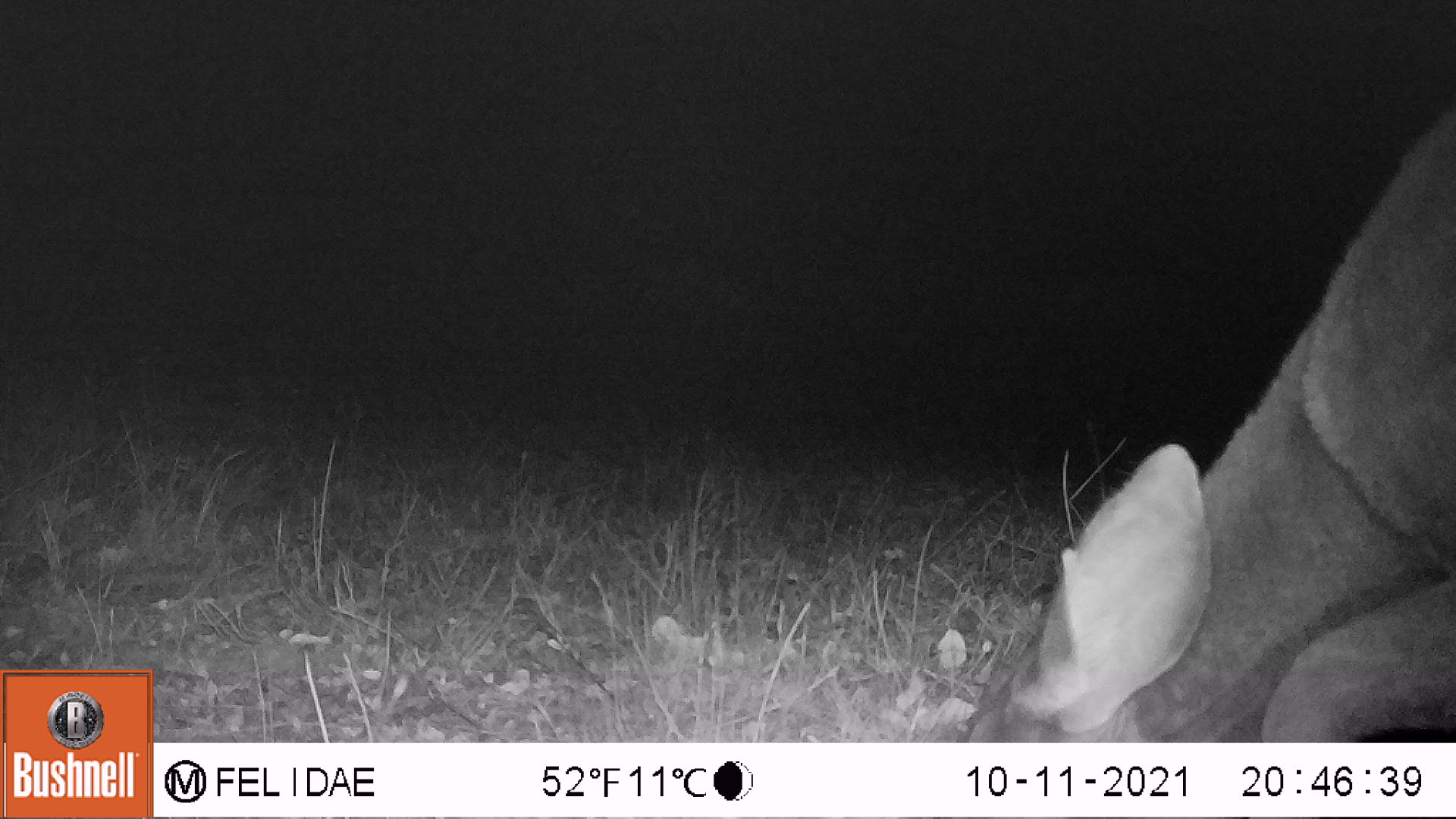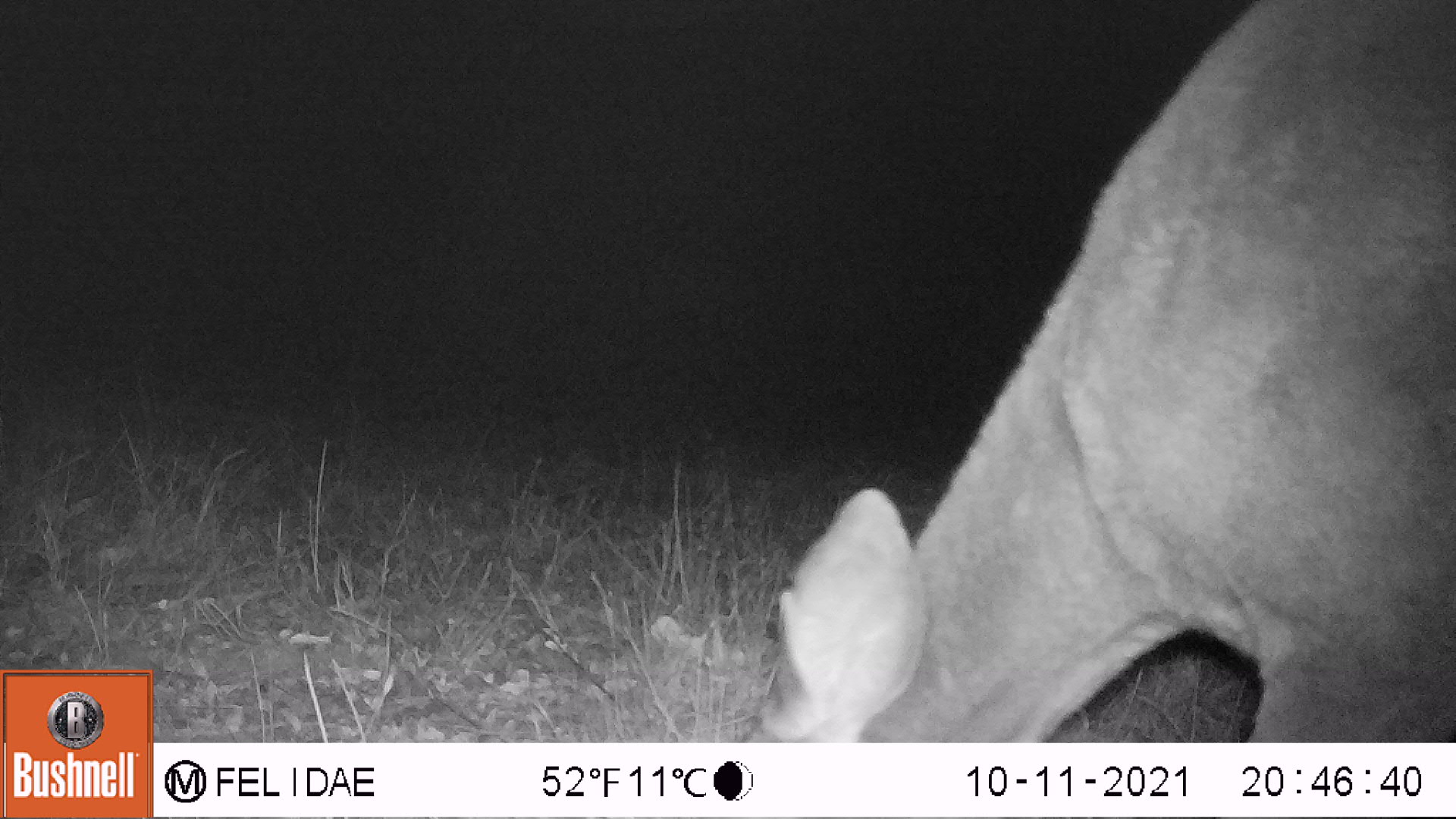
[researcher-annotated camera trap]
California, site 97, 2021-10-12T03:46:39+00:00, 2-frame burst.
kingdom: Animalia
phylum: Chordata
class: Mammalia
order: Artiodactyla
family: Cervidae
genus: Odocoileus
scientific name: Odocoileus hemionus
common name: mule deer